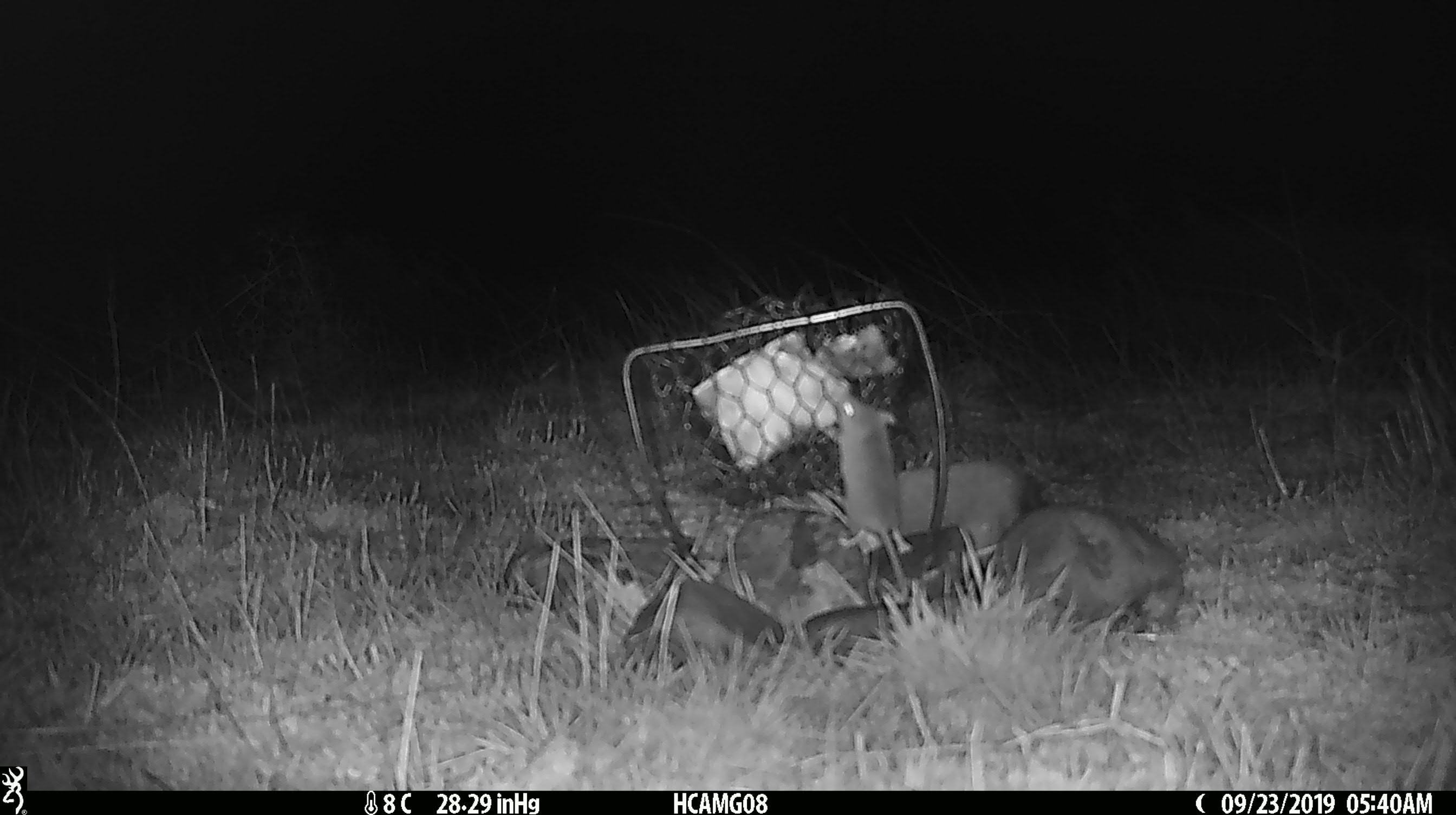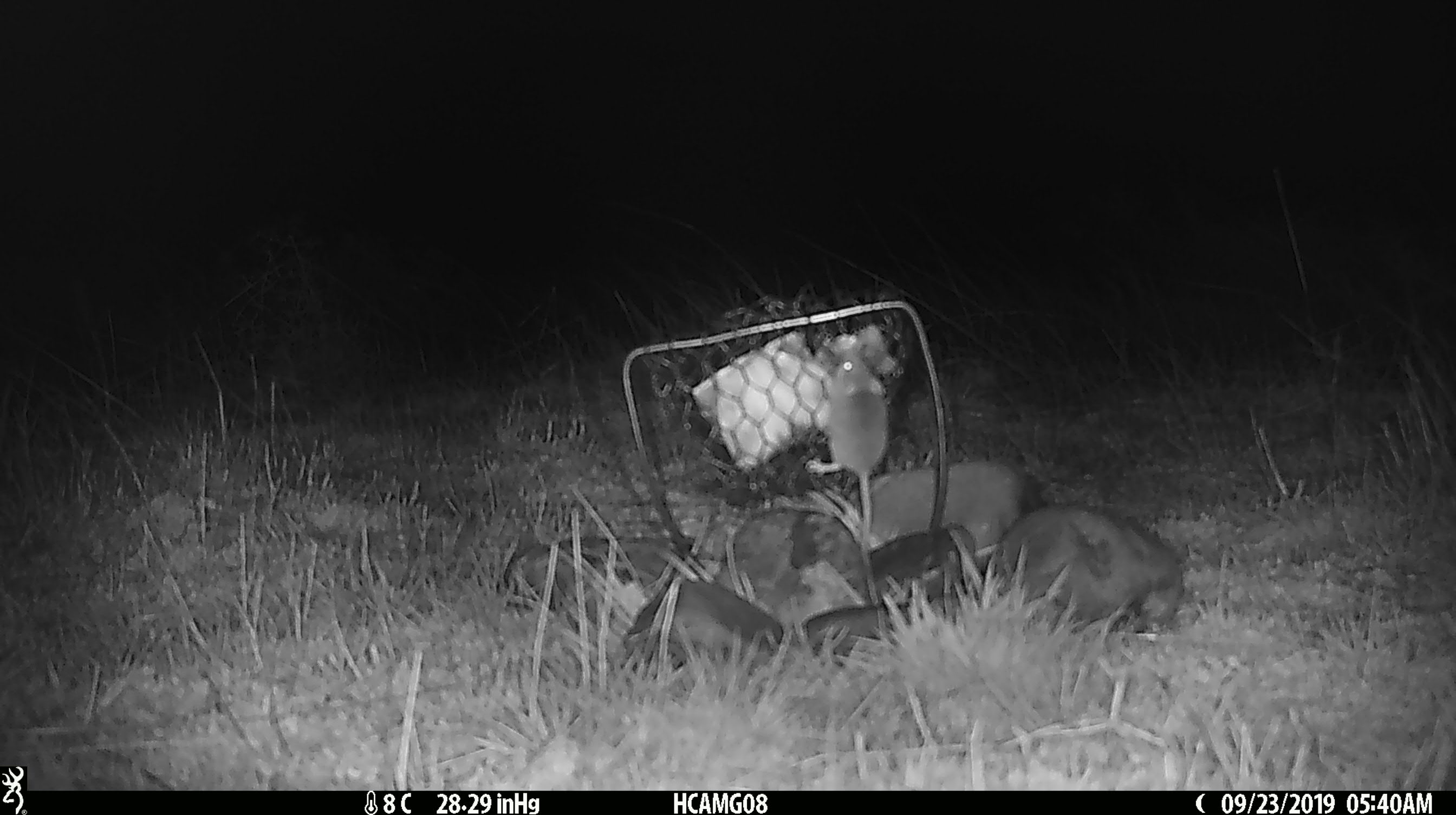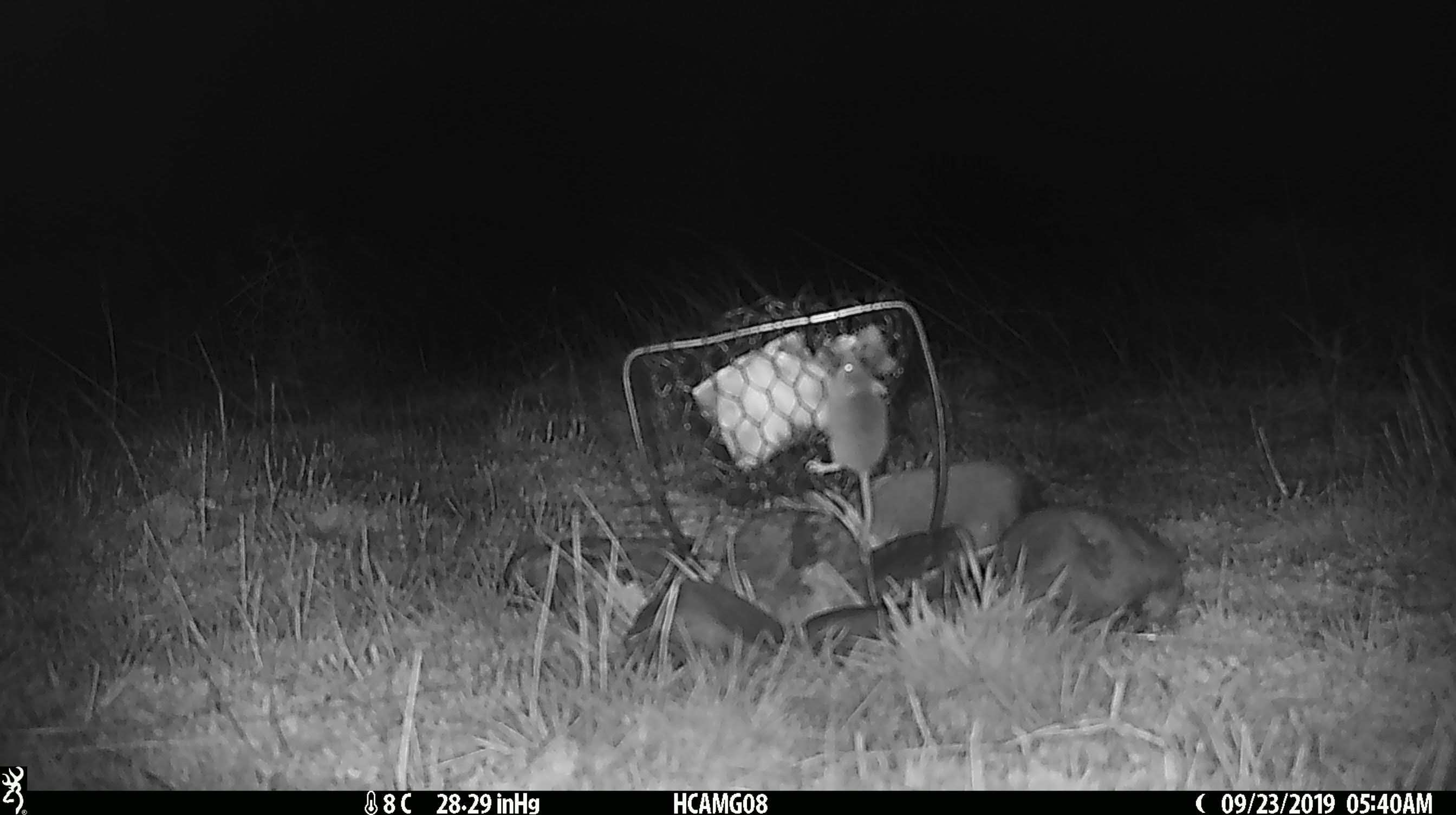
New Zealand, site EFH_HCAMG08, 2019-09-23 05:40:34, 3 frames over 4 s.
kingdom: Animalia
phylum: Chordata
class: Mammalia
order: Rodentia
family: Muridae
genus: Mus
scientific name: Mus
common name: mouse